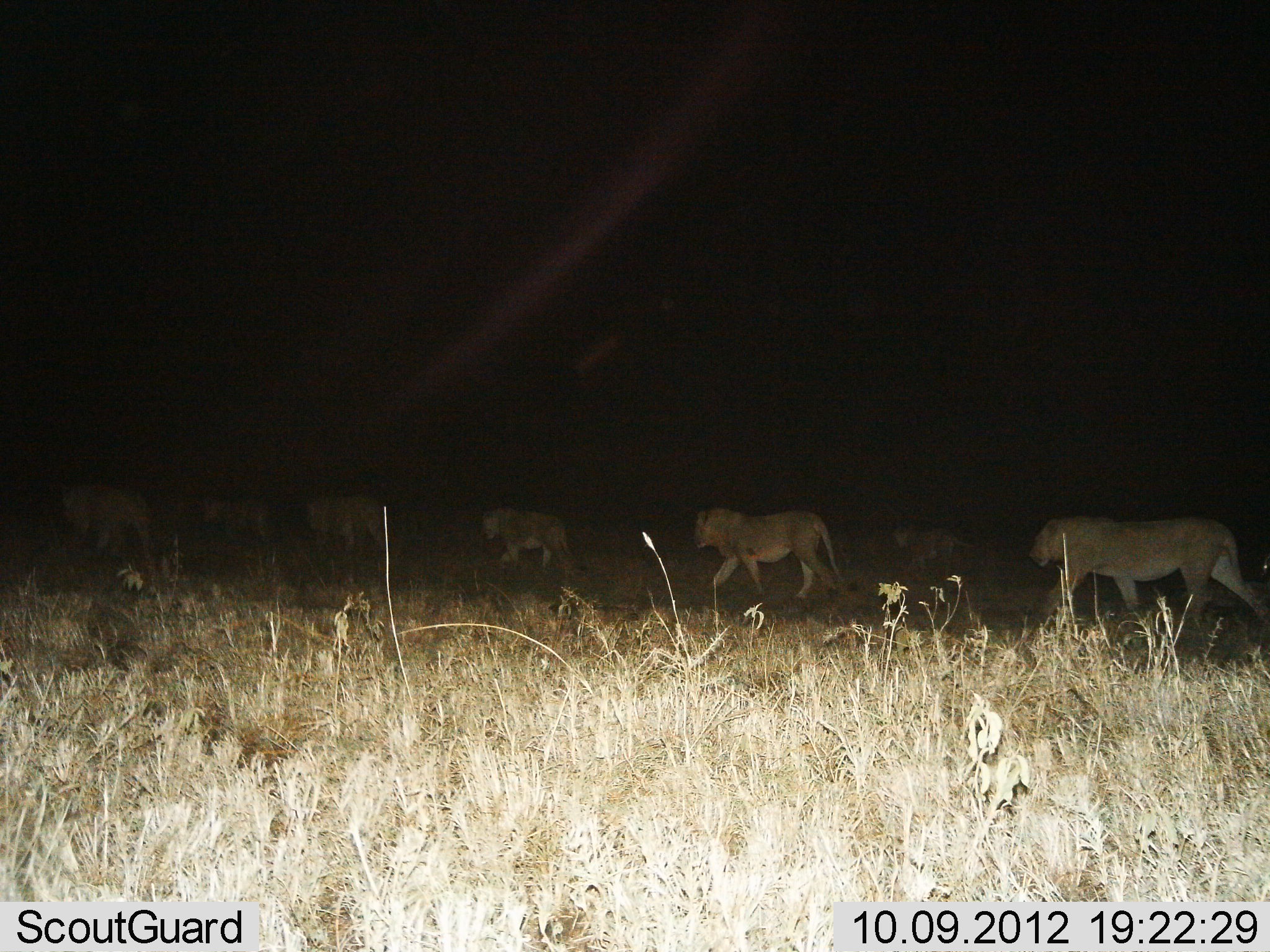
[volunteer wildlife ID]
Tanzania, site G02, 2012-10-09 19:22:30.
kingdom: Animalia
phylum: Chordata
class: Mammalia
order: Carnivora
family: Felidae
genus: Panthera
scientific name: Panthera leo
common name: lion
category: lionfemale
Lionfemale (lion) (Panthera leo), count 7. Behavior (volunteer vote fractions): standing 7%, resting 0%, moving 100%, interacting 0%. Young present (vote fraction): 0%. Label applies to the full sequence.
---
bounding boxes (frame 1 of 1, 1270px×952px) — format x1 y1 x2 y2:
animal: 1029 511 1270 640; 694 508 850 607; 57 479 157 566; 302 491 399 577; 481 506 580 574; 195 494 289 563; 892 524 983 584